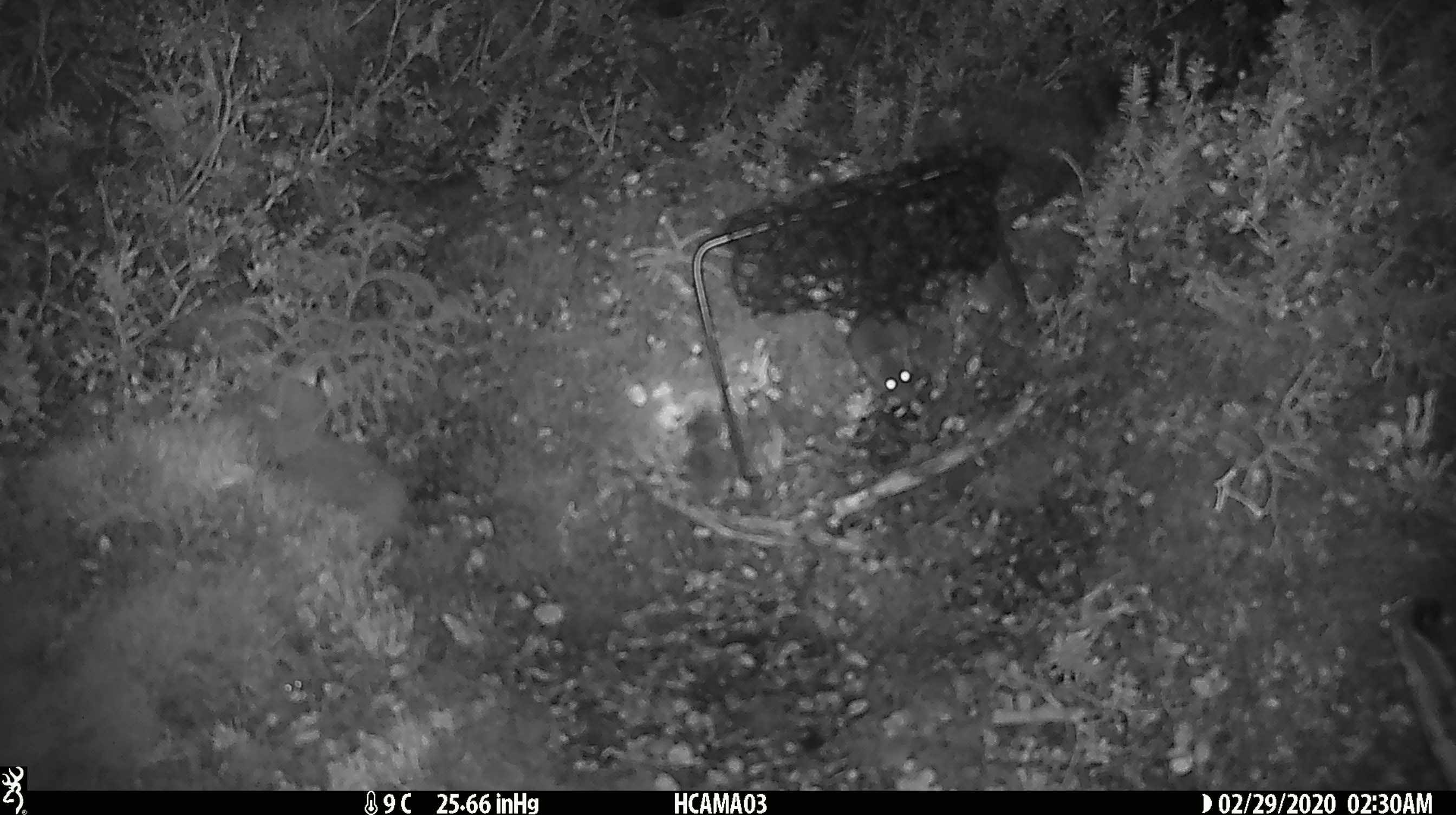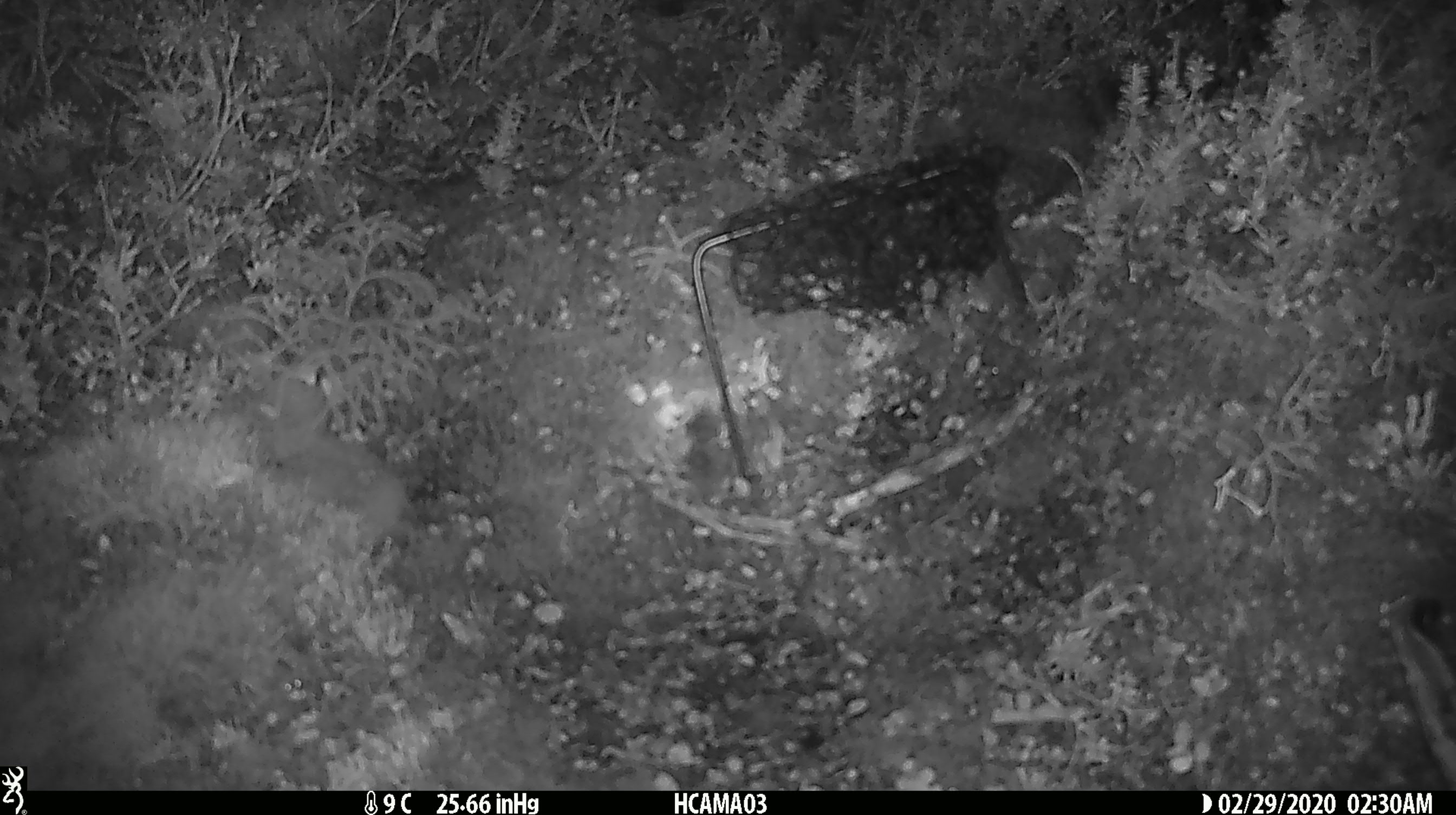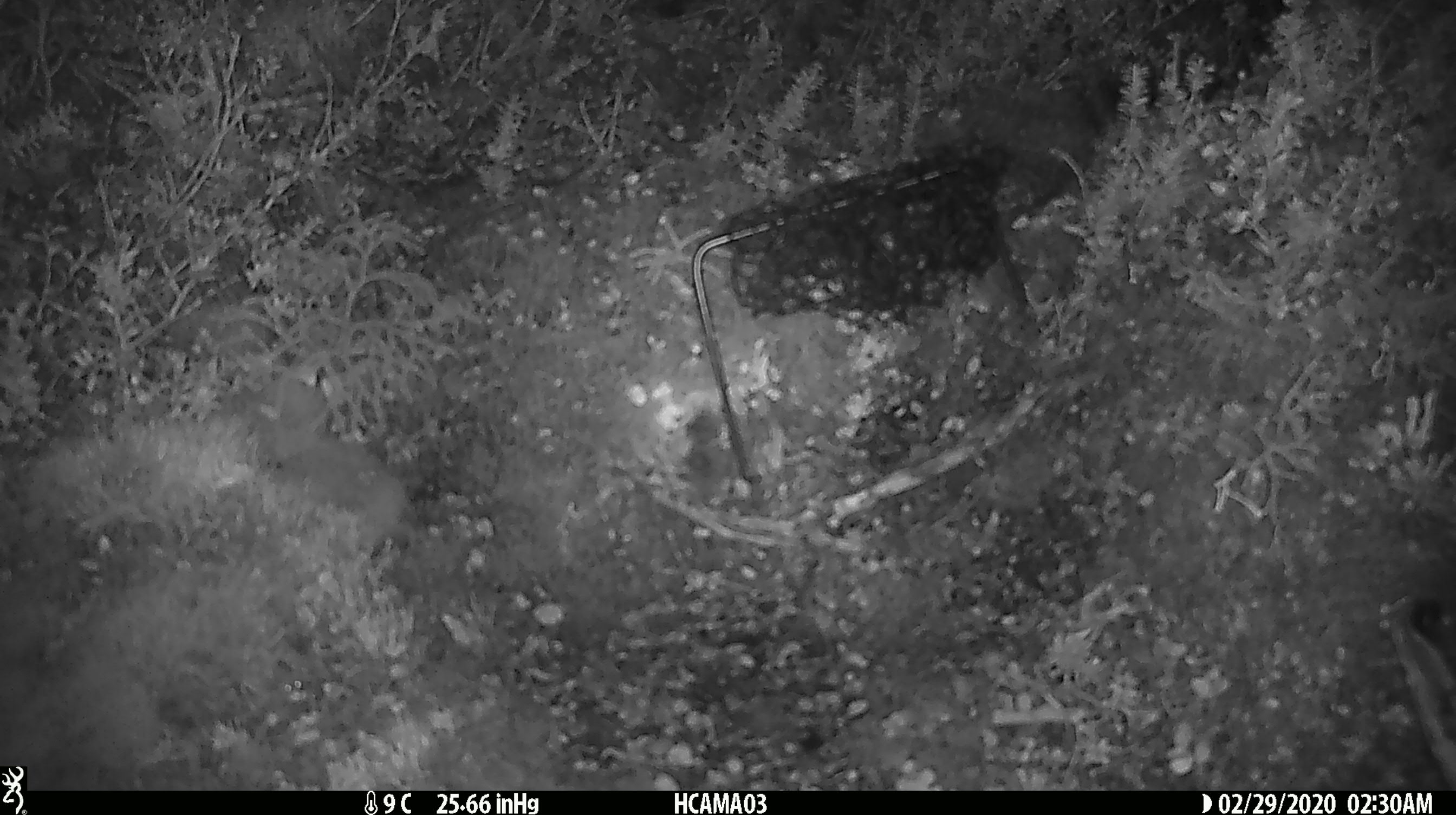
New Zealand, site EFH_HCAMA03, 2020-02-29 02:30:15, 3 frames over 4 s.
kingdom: Animalia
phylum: Chordata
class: Mammalia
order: Rodentia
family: Muridae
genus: Mus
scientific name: Mus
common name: mouse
Mouse (Mus).